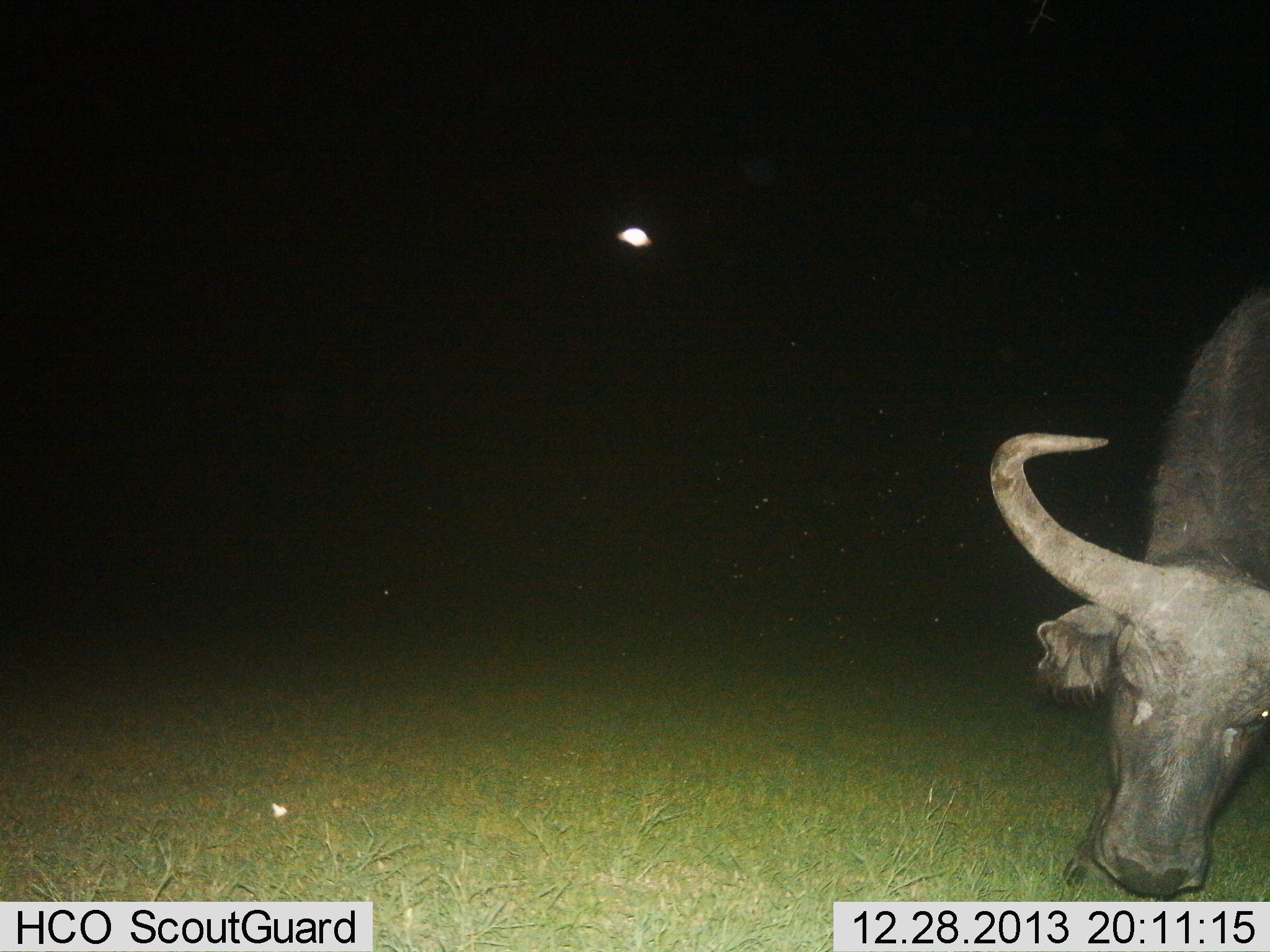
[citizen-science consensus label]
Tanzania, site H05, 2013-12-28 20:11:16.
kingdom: Animalia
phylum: Chordata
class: Mammalia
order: Artiodactyla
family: Bovidae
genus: Syncerus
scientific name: Syncerus caffer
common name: cape buffalo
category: buffalo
Buffalo (cape buffalo) (Syncerus caffer), count 1. Behavior (volunteer vote fractions): standing 30%, resting 0%, moving 0%, interacting 0%. Young present (vote fraction): 0%. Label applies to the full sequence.